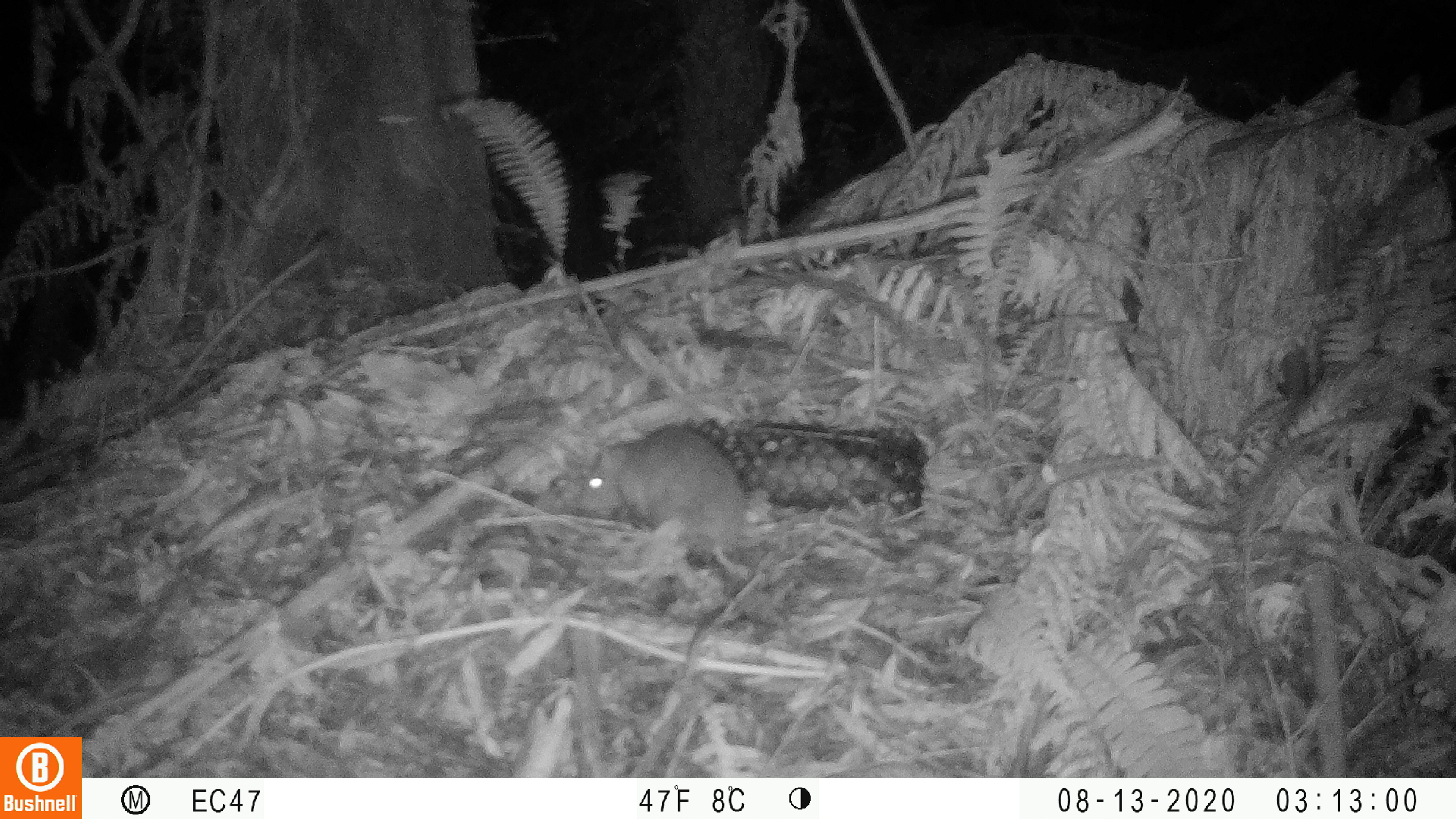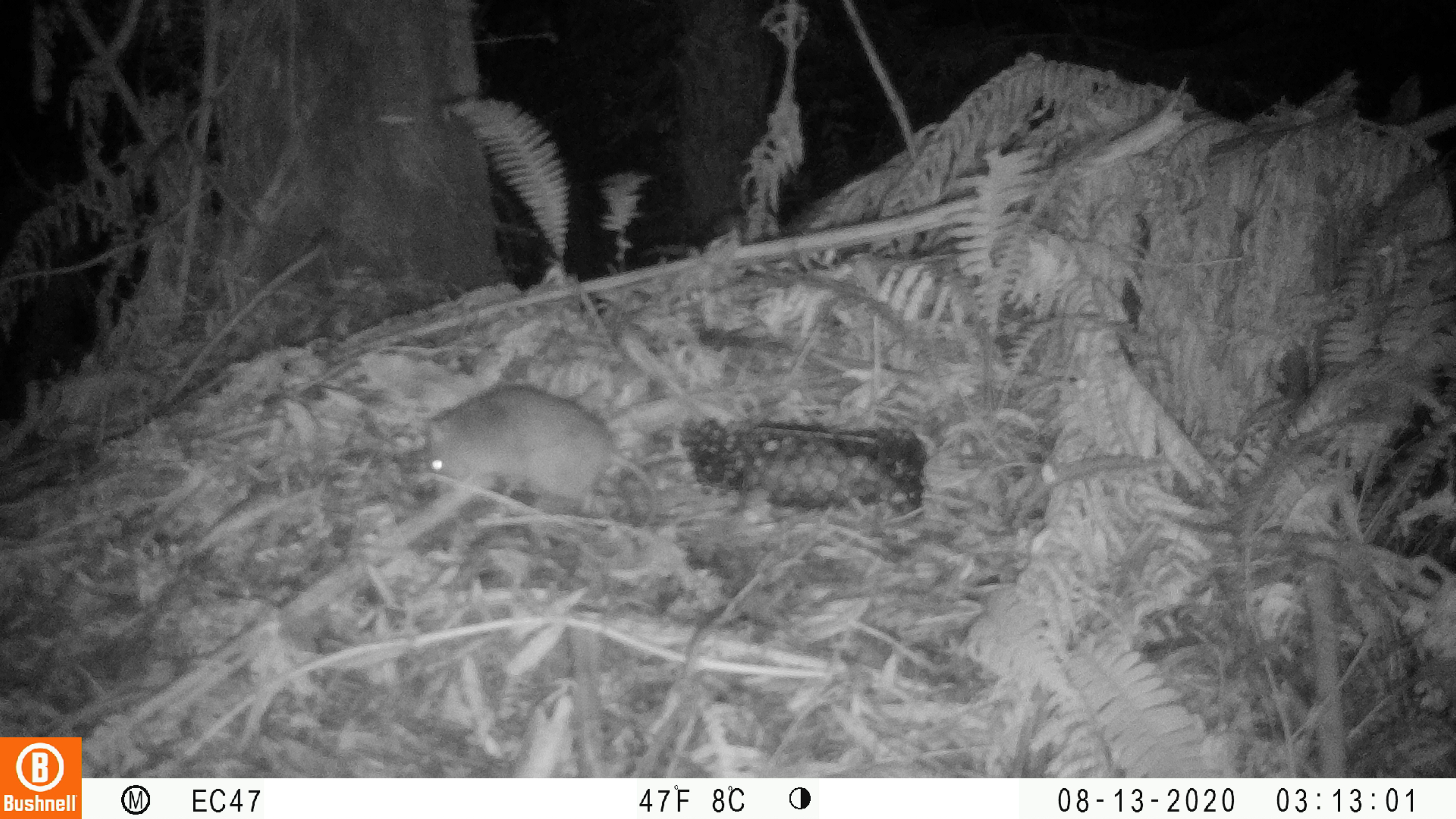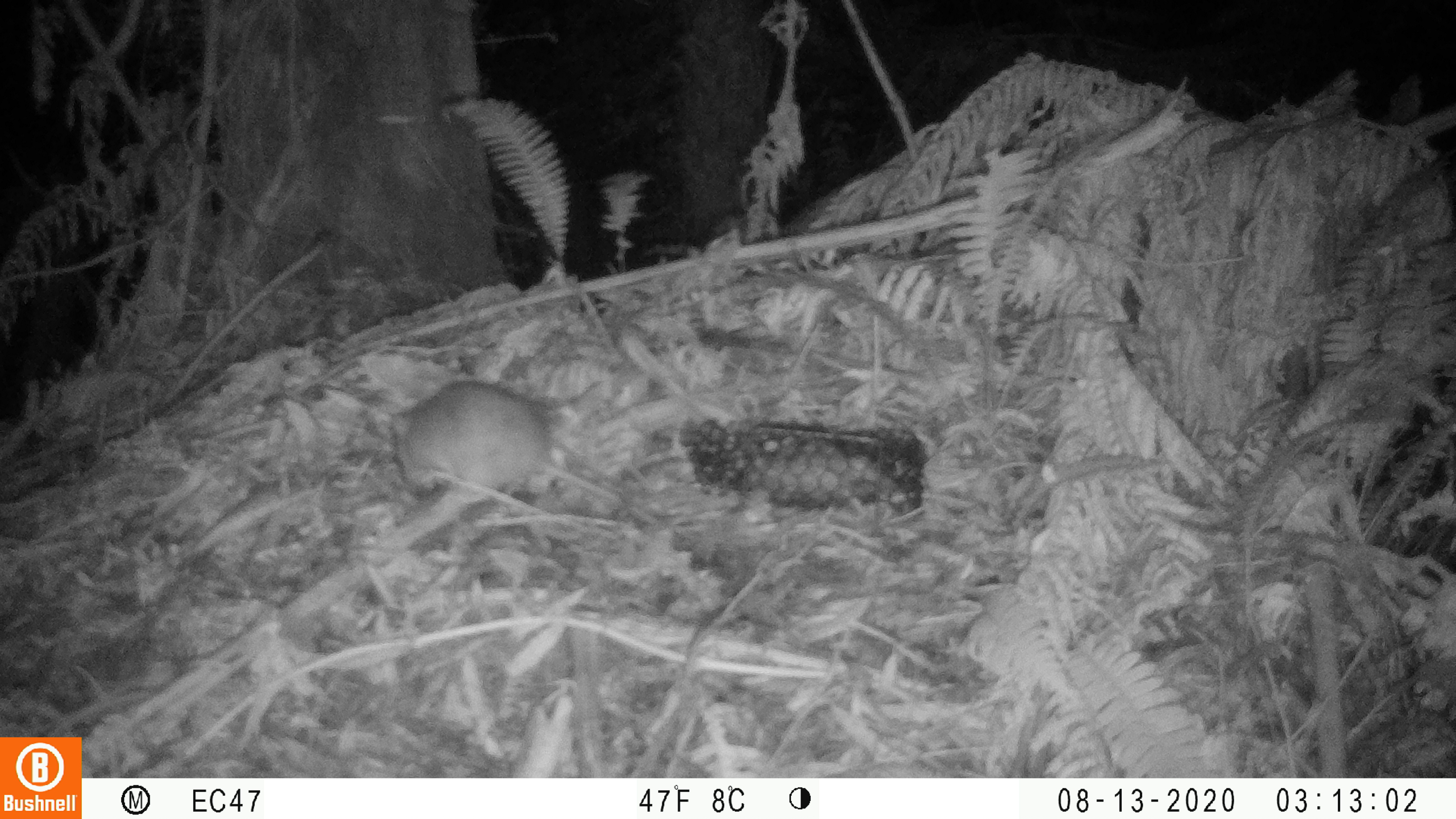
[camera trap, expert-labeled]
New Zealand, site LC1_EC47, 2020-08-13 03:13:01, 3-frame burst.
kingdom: Animalia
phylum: Chordata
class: Mammalia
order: Rodentia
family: Muridae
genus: Rattus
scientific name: Rattus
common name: rat